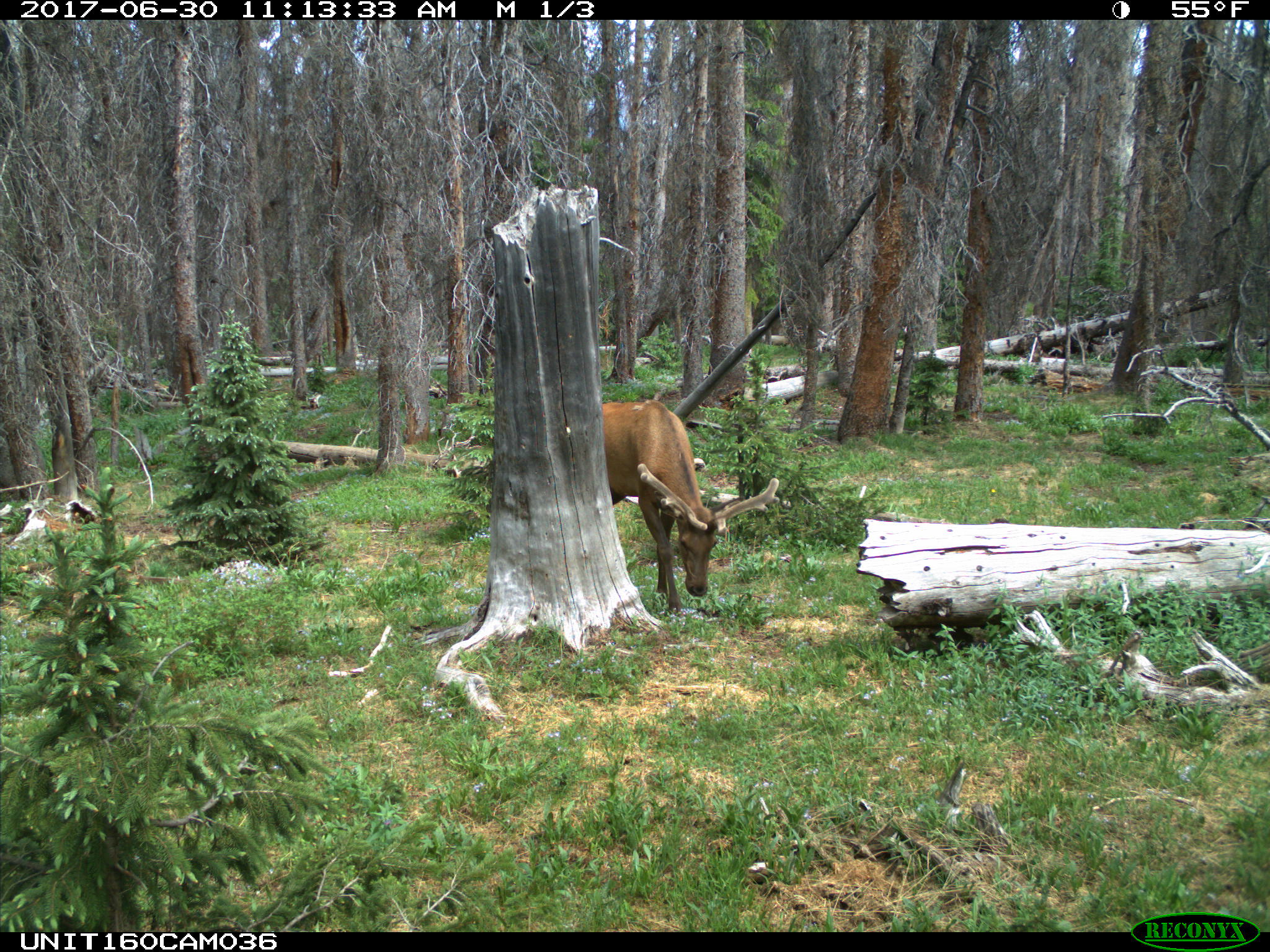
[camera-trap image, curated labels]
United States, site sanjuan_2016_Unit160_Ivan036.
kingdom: Animalia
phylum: Chordata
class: Mammalia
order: Artiodactyla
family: Cervidae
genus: Cervus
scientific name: Cervus elaphus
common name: red deer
Cervus elaphus (red deer).